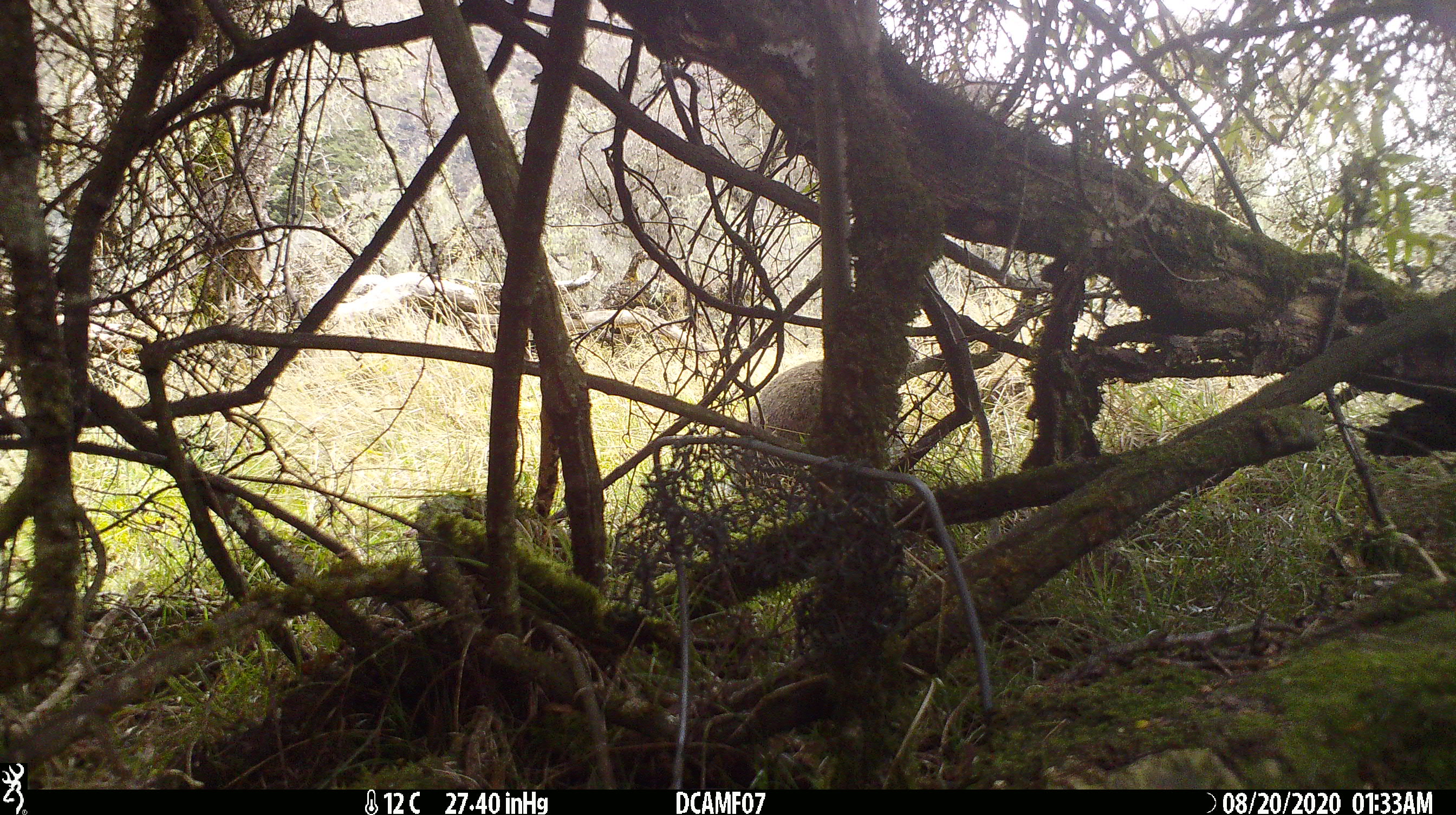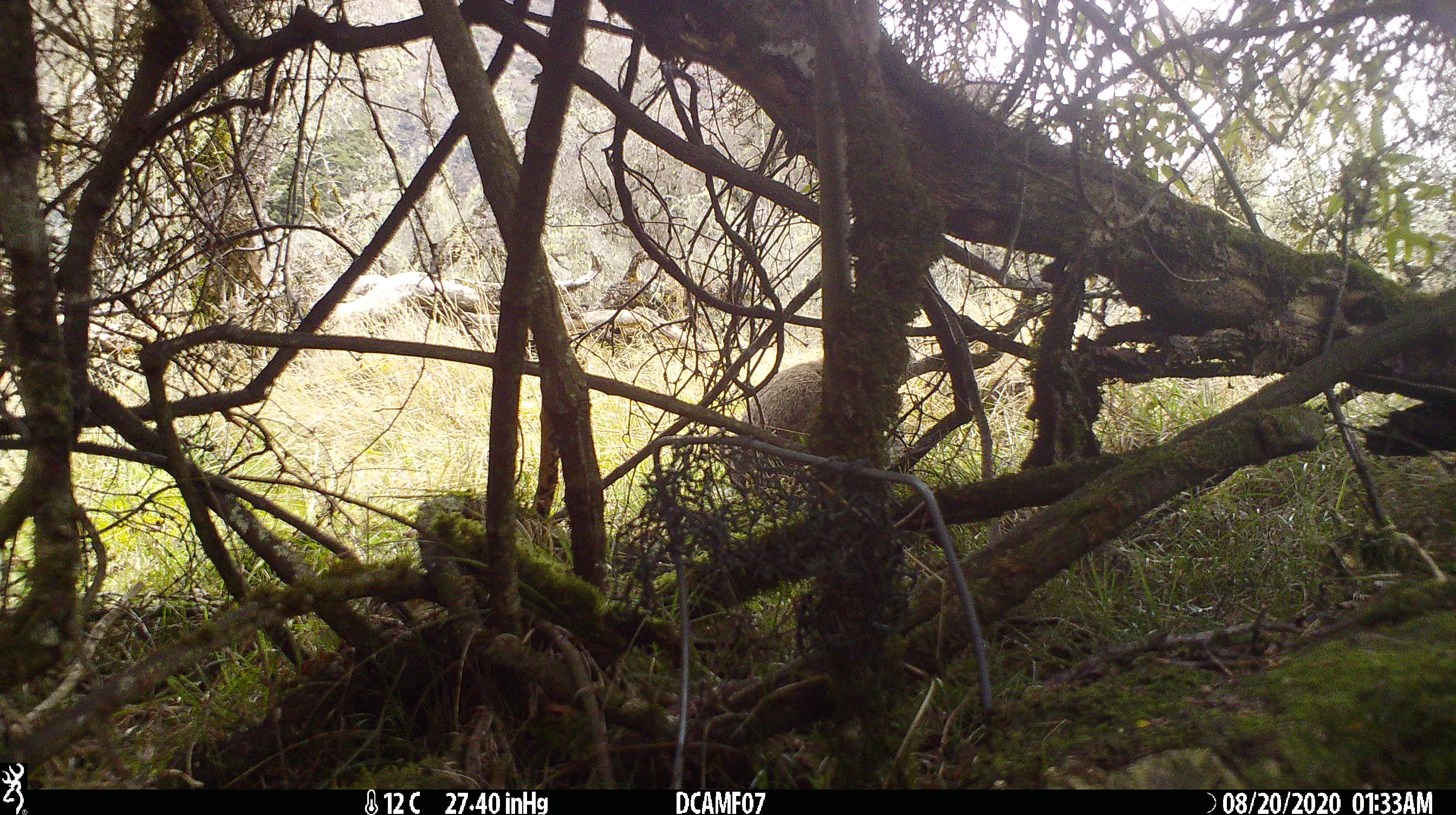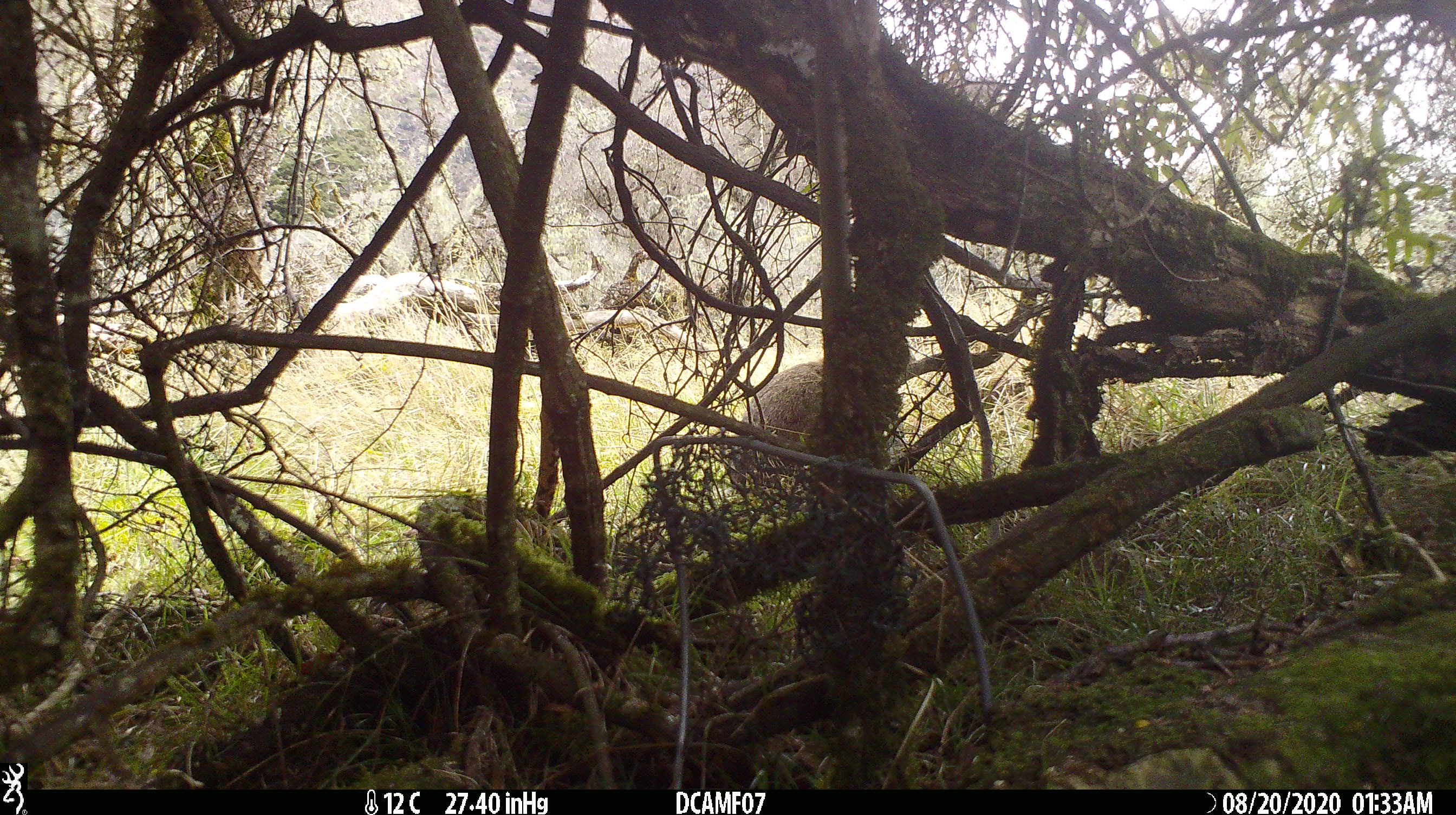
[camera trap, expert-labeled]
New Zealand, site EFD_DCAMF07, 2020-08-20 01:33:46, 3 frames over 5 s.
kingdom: Animalia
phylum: Chordata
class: Mammalia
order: Lagomorpha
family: Leporidae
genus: Oryctolagus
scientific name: Oryctolagus cuniculus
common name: european rabbit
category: rabbit